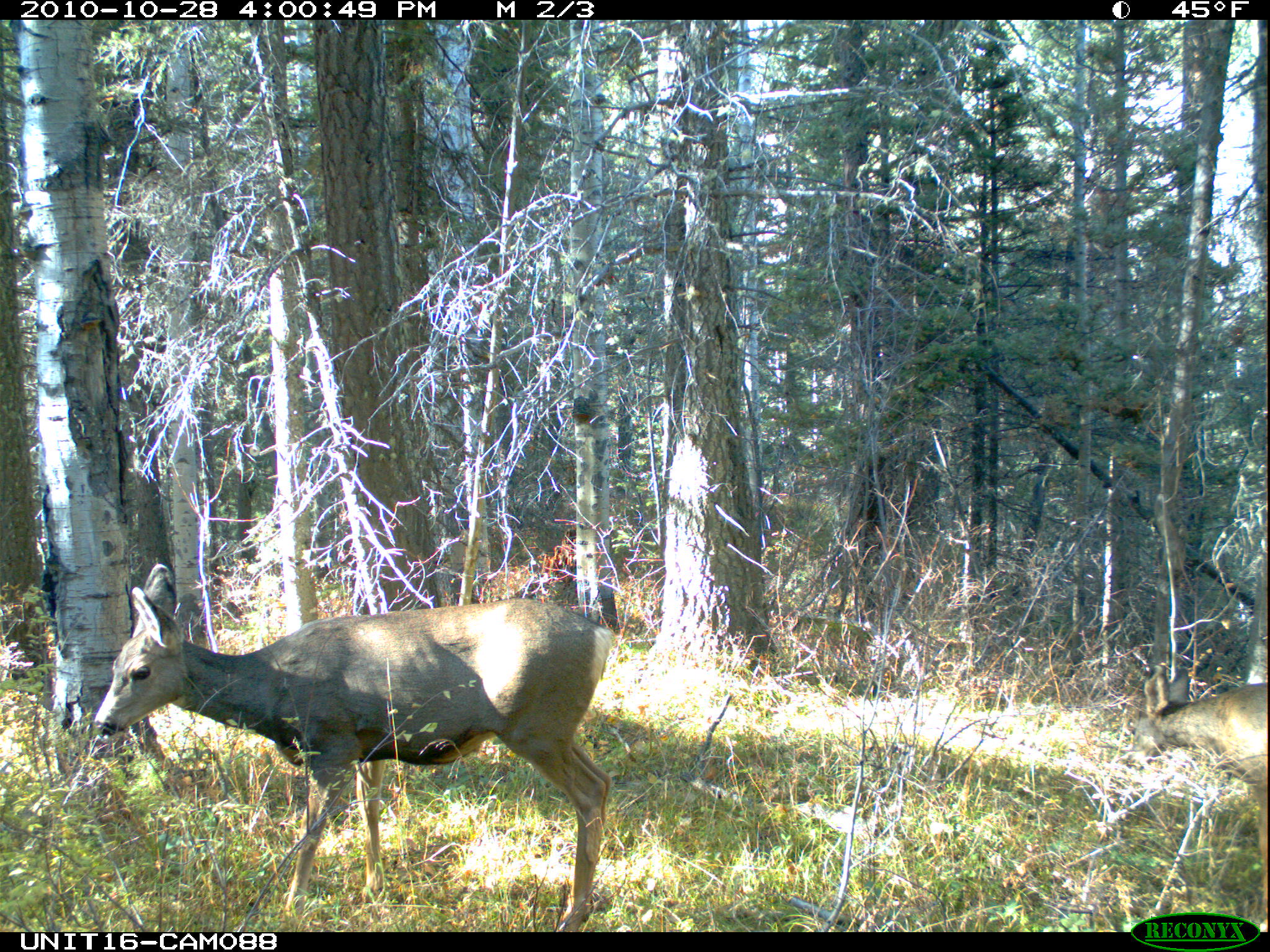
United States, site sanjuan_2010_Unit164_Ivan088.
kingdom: Animalia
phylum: Chordata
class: Mammalia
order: Artiodactyla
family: Cervidae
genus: Odocoileus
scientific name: Odocoileus hemionus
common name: mule deer